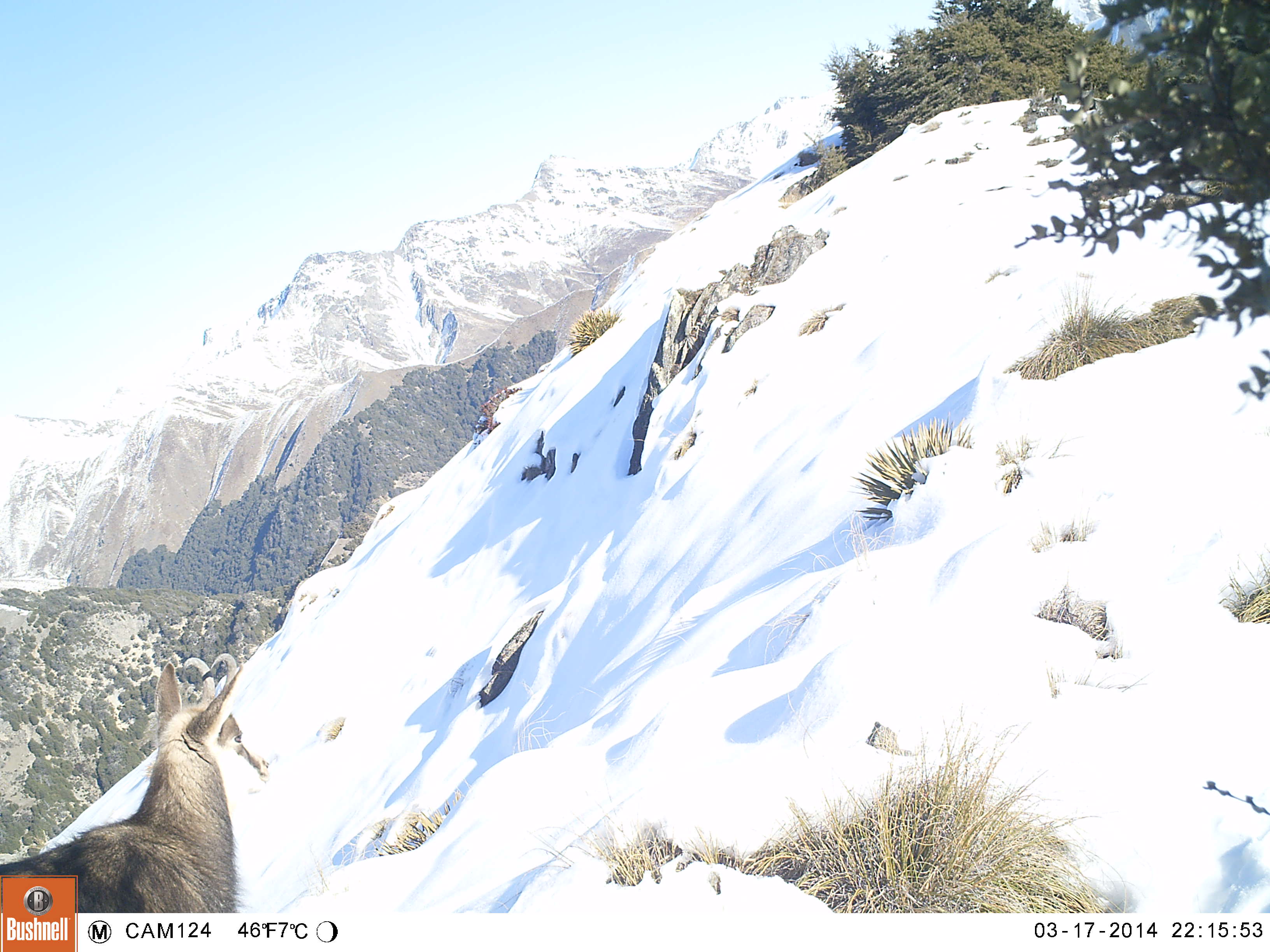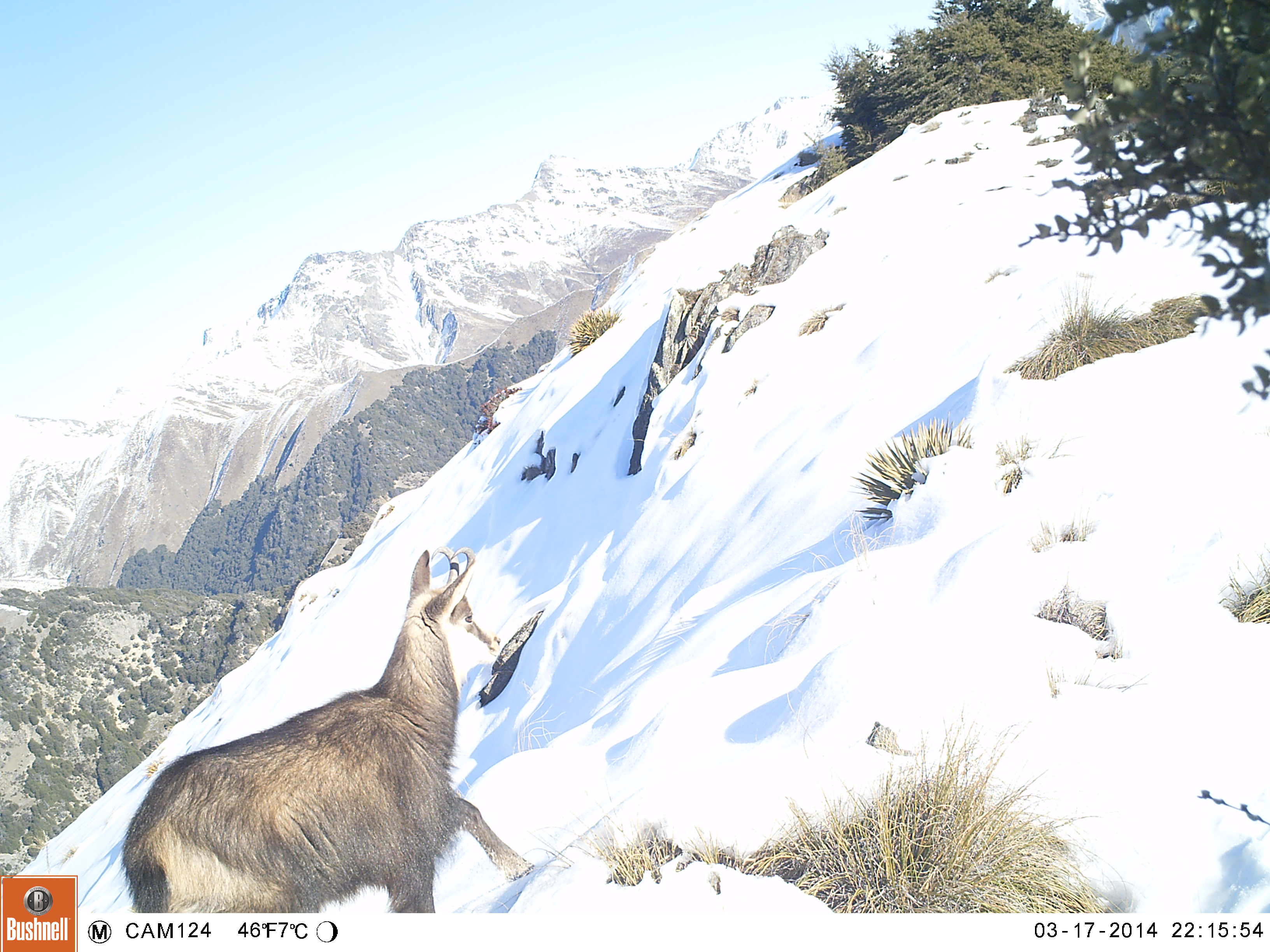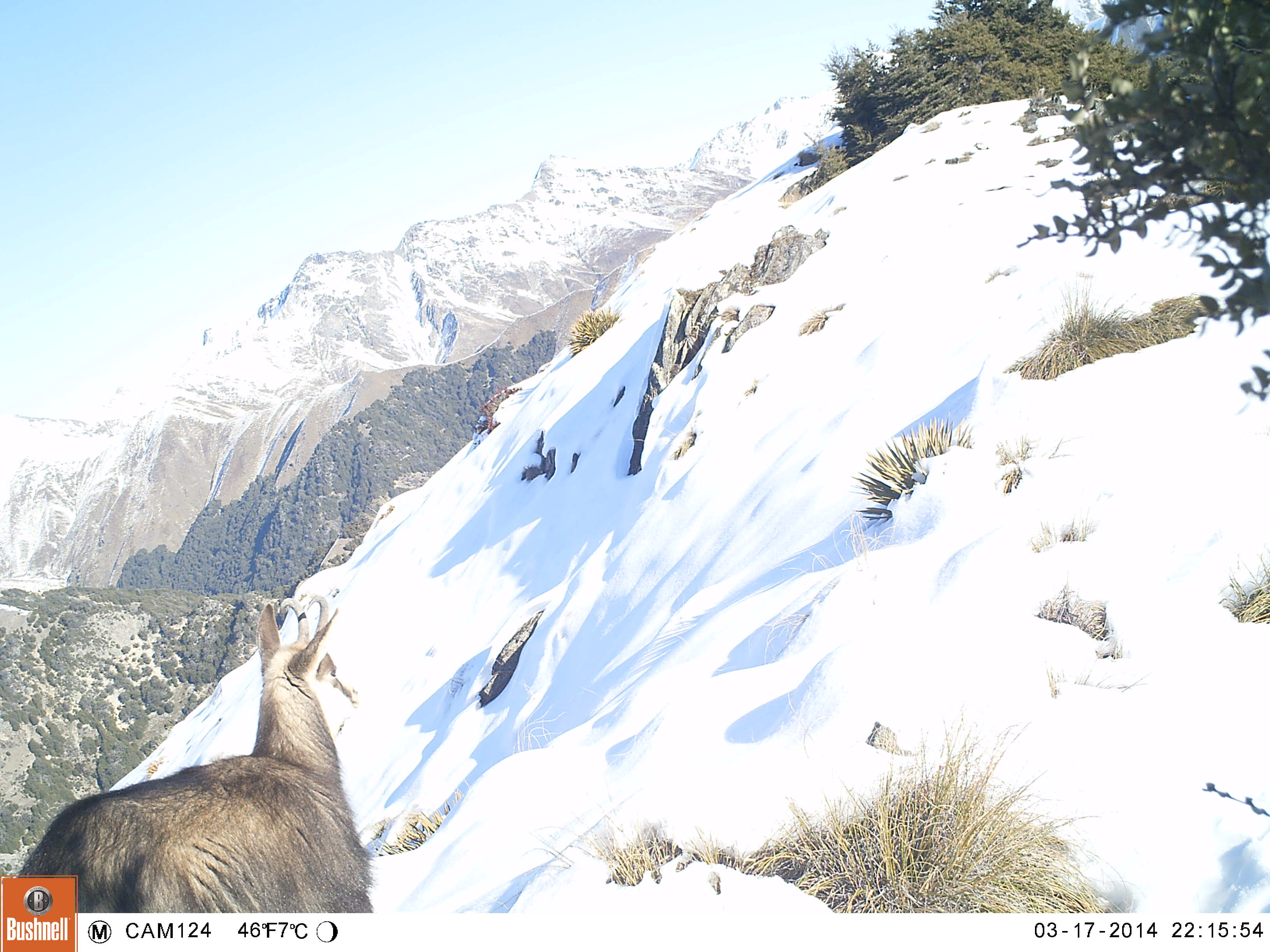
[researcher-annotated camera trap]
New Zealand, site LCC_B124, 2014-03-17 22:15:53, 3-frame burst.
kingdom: Animalia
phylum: Chordata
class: Mammalia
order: Artiodactyla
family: Bovidae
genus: Rupicapra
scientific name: Rupicapra rupicapra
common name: alpine chamois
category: chamois